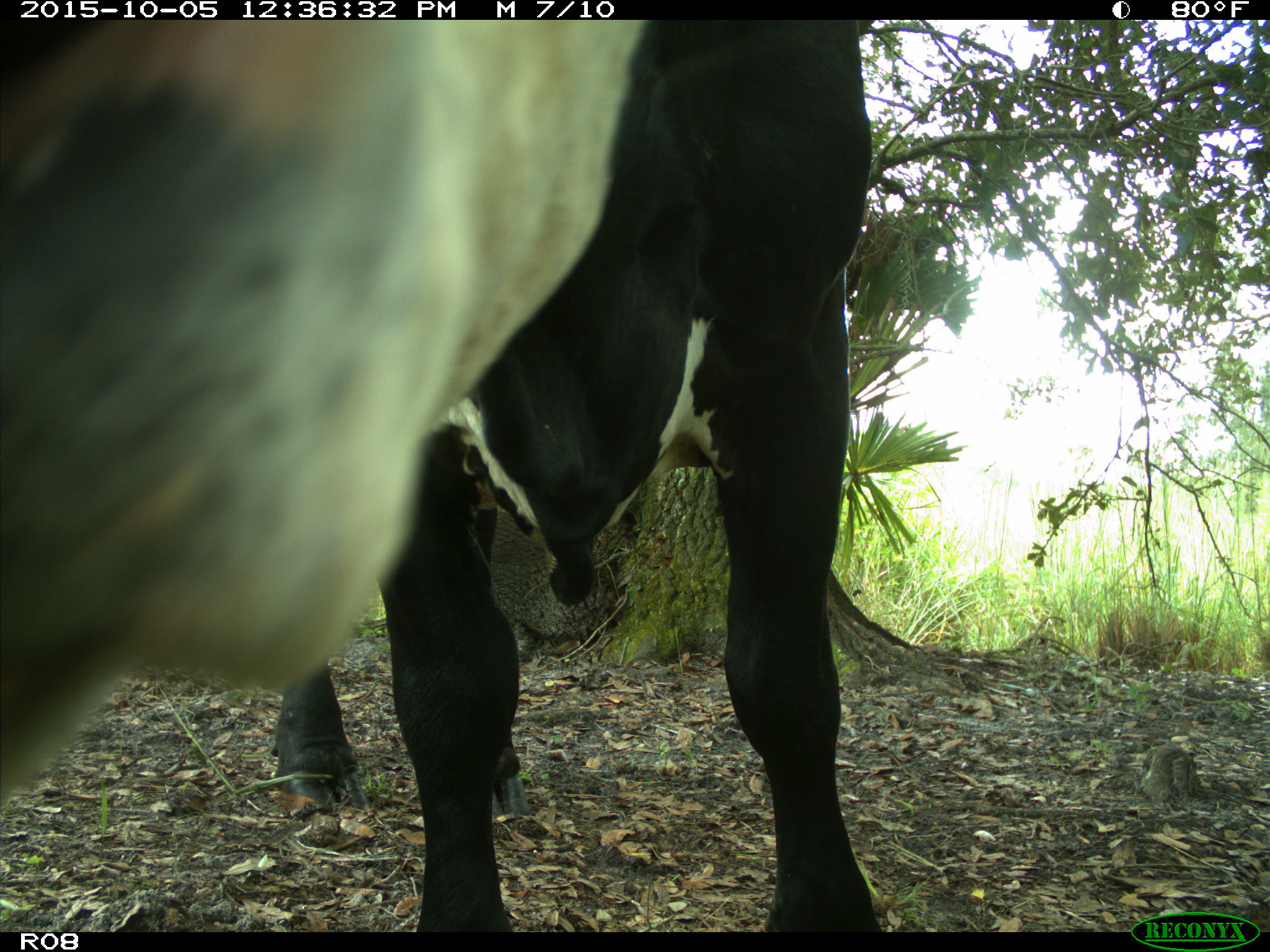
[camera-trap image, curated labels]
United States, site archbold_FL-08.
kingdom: Animalia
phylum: Chordata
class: Mammalia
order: Artiodactyla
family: Bovidae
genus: Bos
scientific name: Bos taurus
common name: domestic cow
Bos taurus (domestic cow).